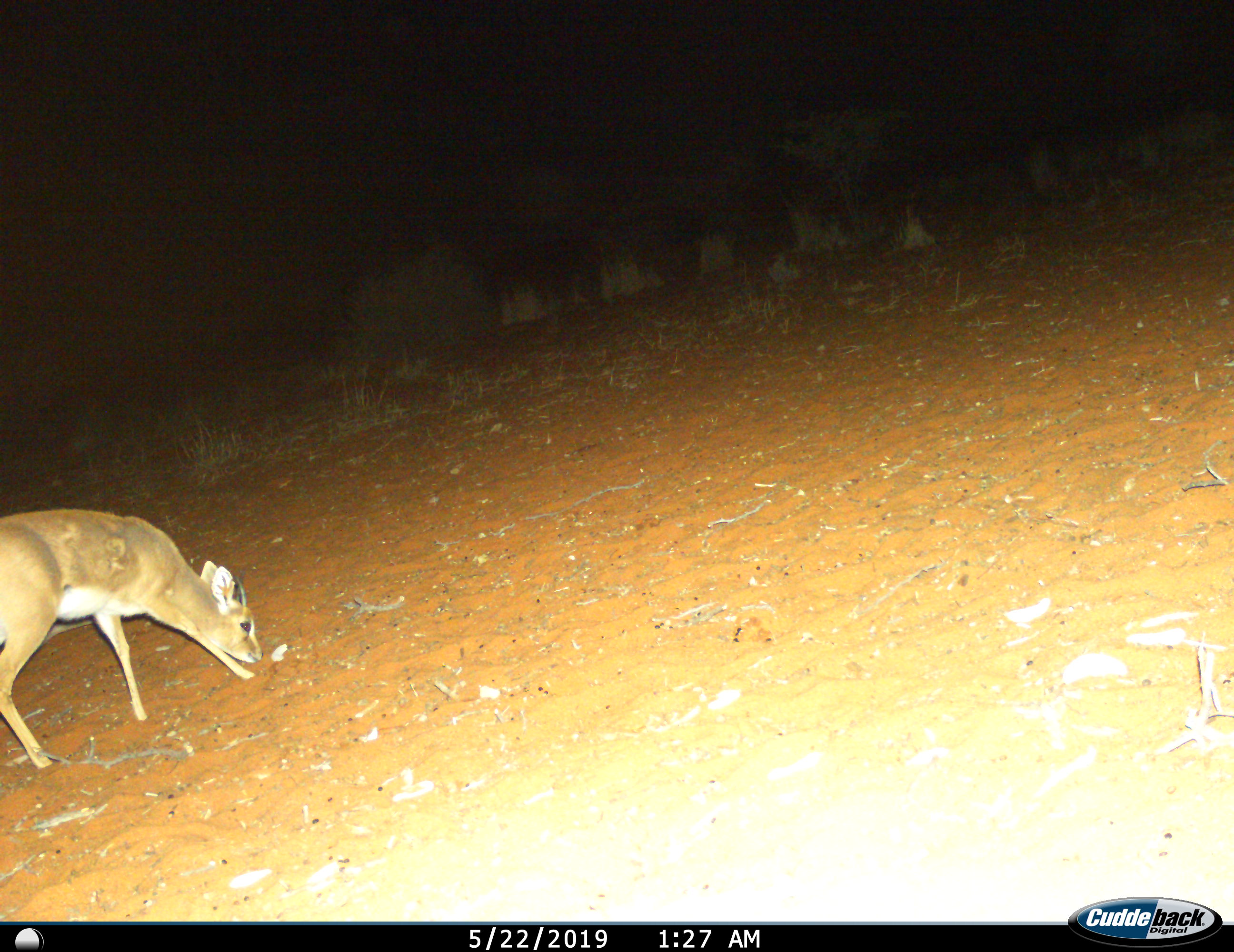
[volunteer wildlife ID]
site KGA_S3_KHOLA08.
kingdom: Animalia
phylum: Chordata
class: Mammalia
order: Artiodactyla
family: Bovidae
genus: Raphicerus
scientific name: Raphicerus campestris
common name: steenbok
Steenbok (Raphicerus campestris), count 1. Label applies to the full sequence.